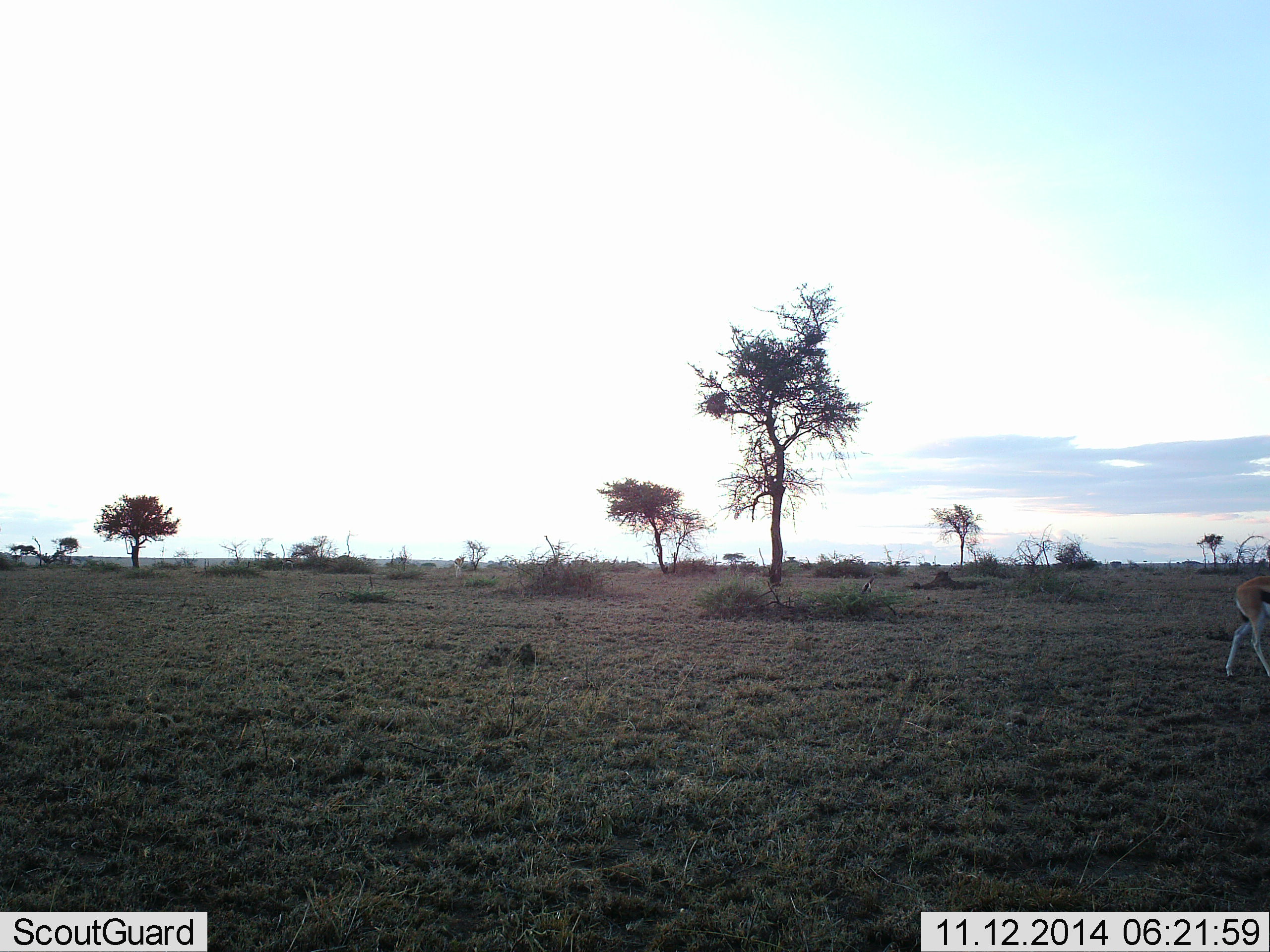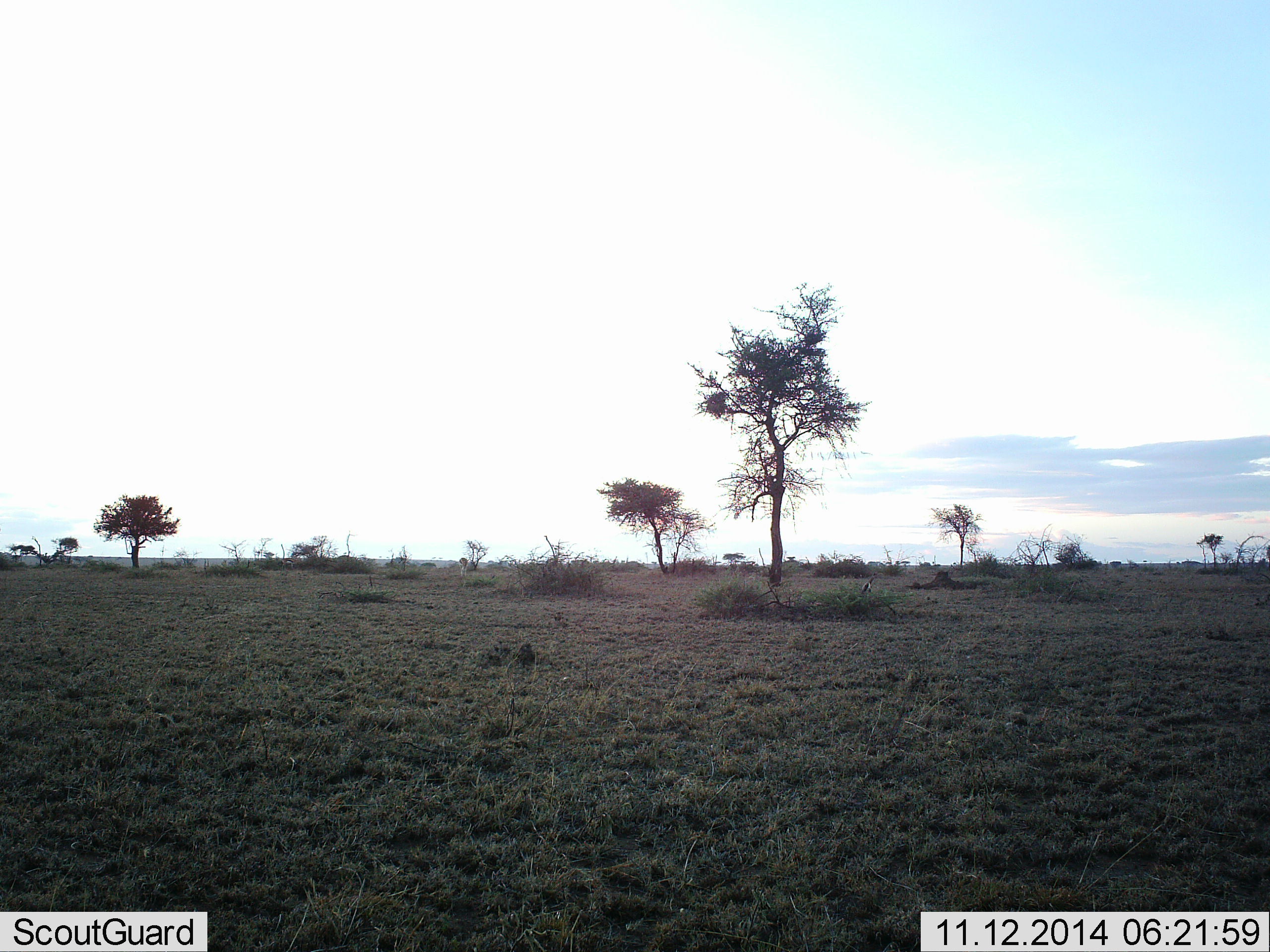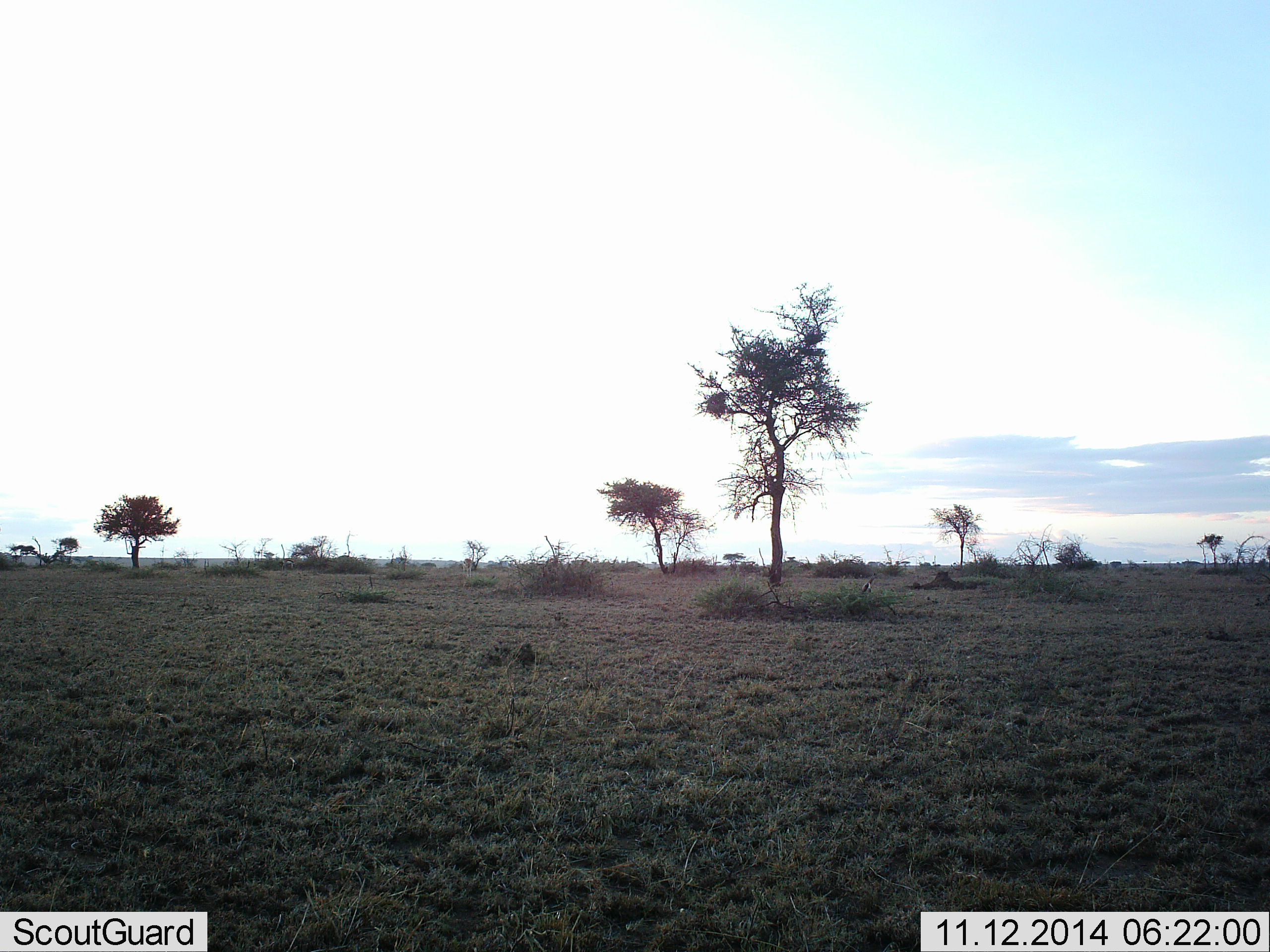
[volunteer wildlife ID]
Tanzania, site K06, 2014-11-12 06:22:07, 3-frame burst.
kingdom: Animalia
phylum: Chordata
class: Mammalia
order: Artiodactyla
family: Bovidae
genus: Eudorcas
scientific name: Eudorcas thomsonii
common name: thomson's gazelle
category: gazellethomsons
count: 1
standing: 0%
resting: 0%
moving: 100%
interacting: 0%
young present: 0%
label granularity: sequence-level